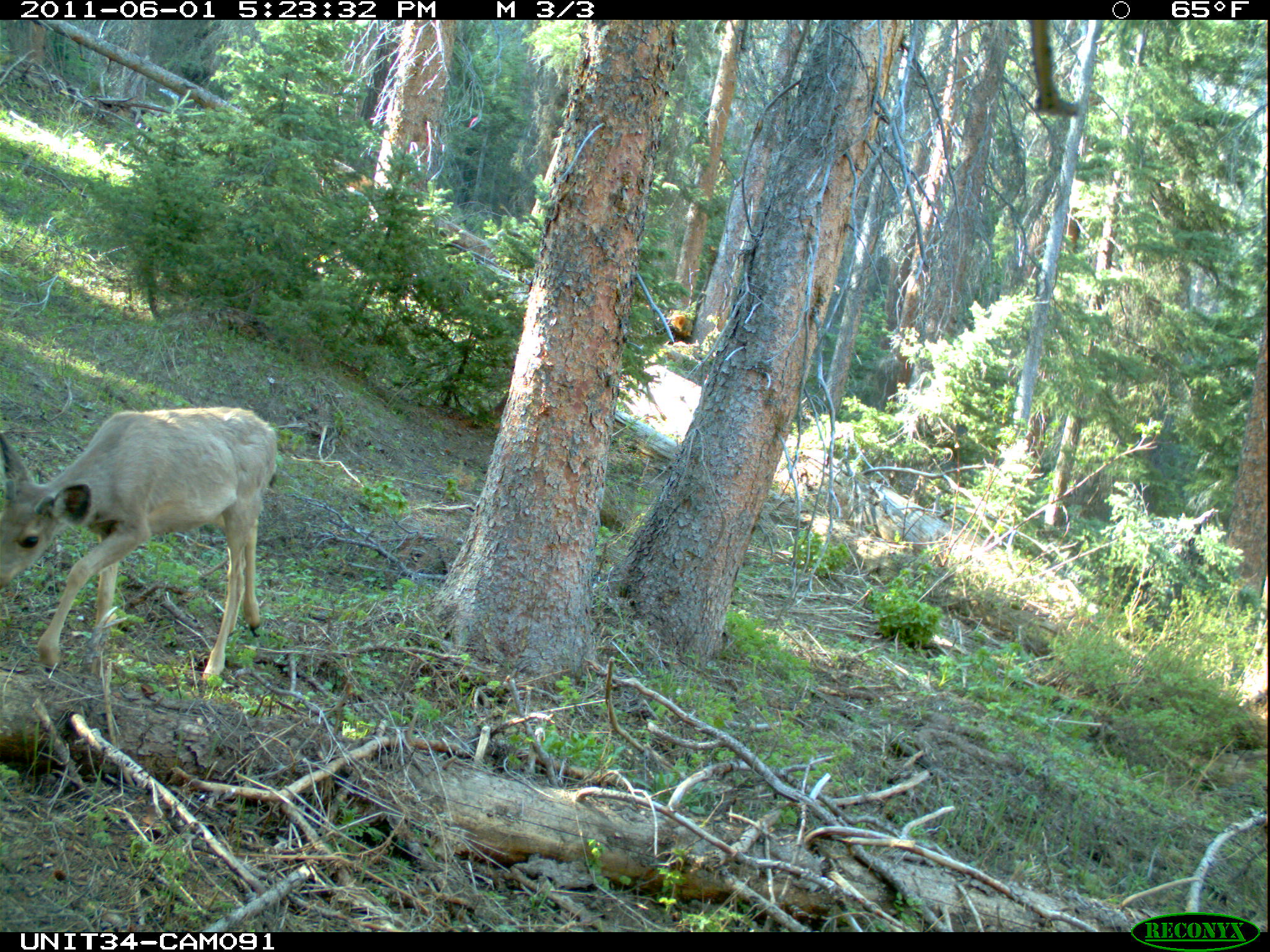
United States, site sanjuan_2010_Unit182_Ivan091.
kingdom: Animalia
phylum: Chordata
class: Mammalia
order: Artiodactyla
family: Cervidae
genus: Odocoileus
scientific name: Odocoileus hemionus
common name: mule deer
Odocoileus hemionus (mule deer).